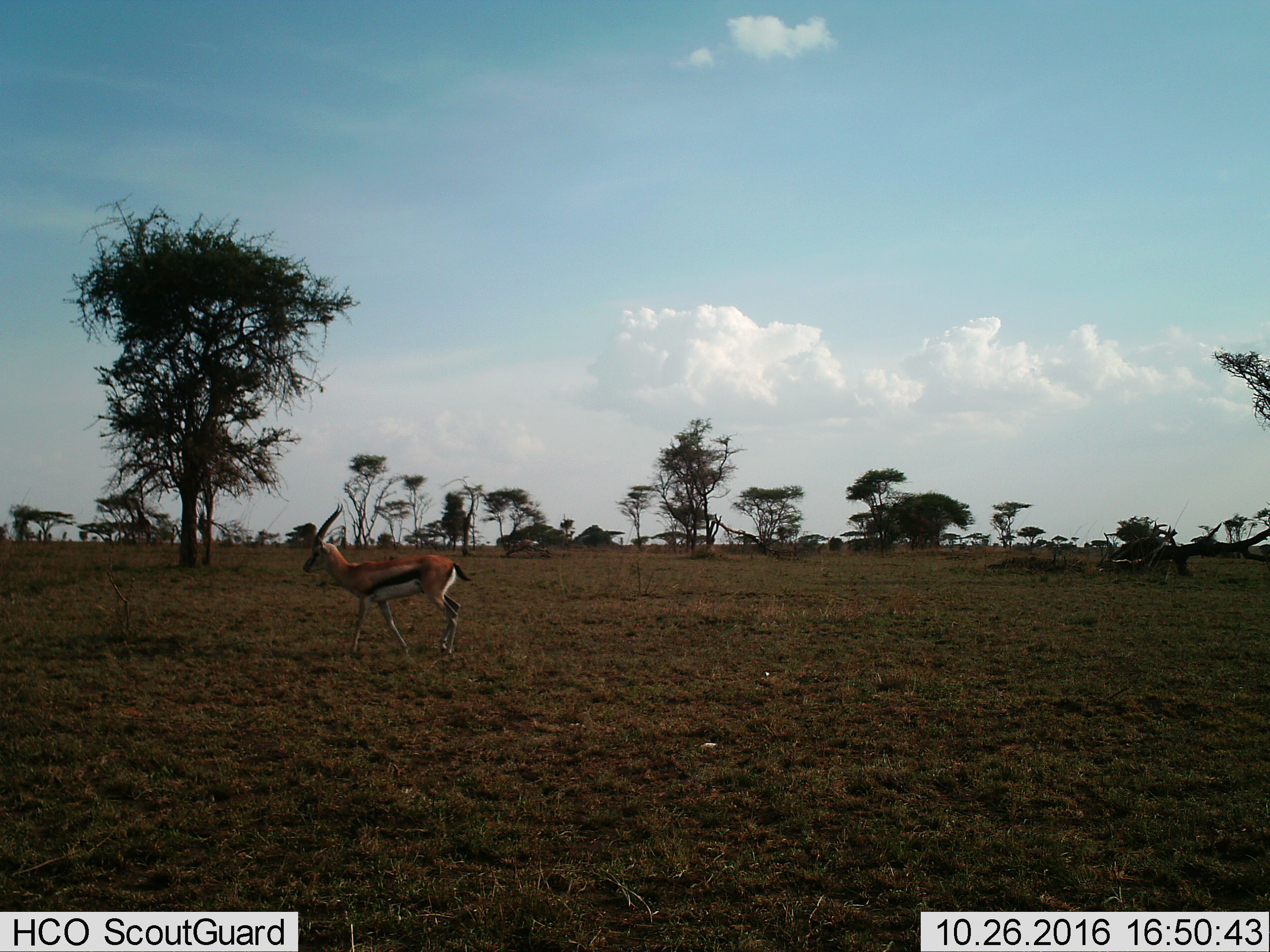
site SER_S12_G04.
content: unidentified animal